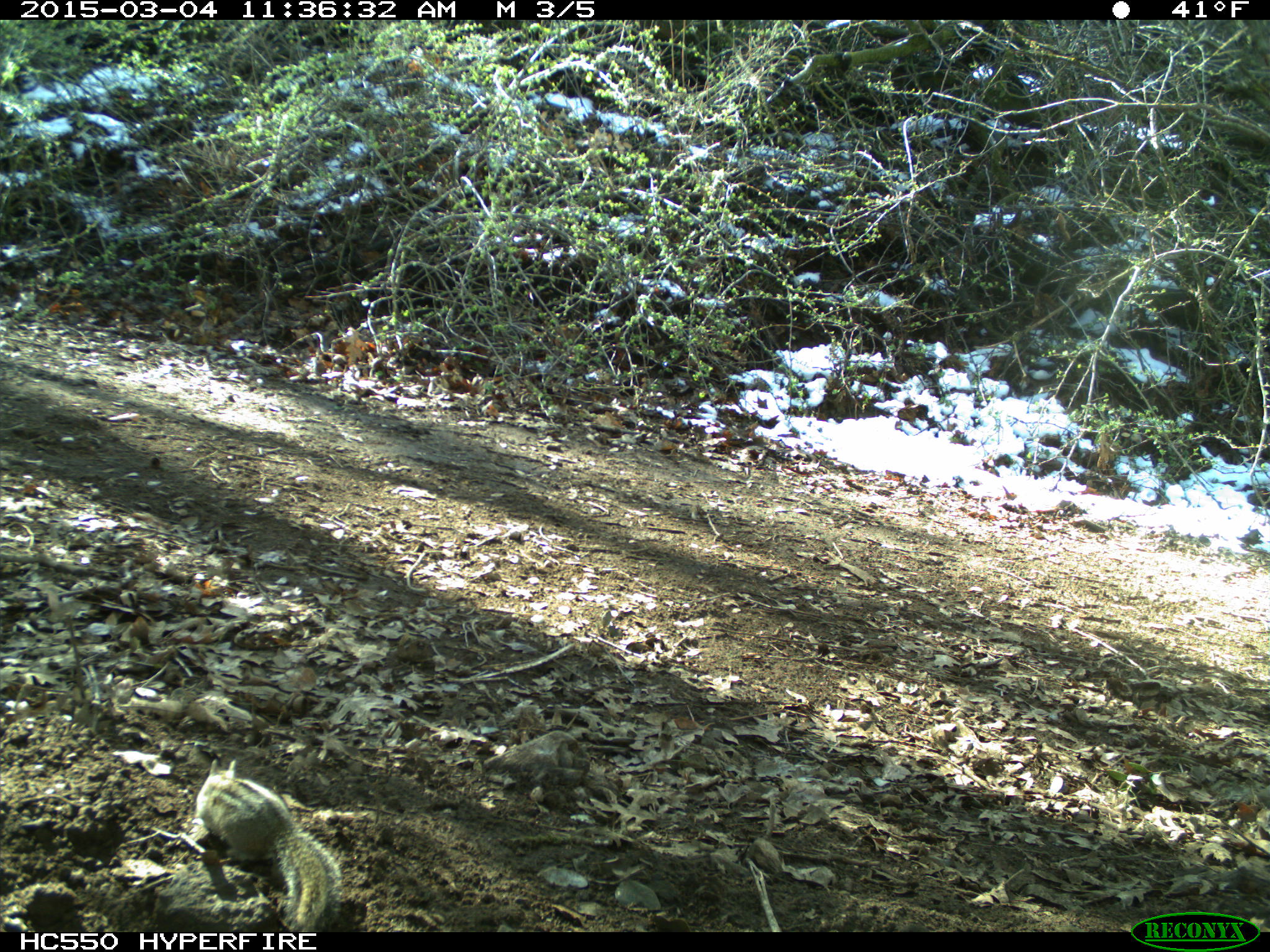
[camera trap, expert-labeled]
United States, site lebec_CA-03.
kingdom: Animalia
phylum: Chordata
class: Mammalia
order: Rodentia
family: Sciuridae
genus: Tamias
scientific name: Tamias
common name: chipmunk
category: unidentified chipmunk